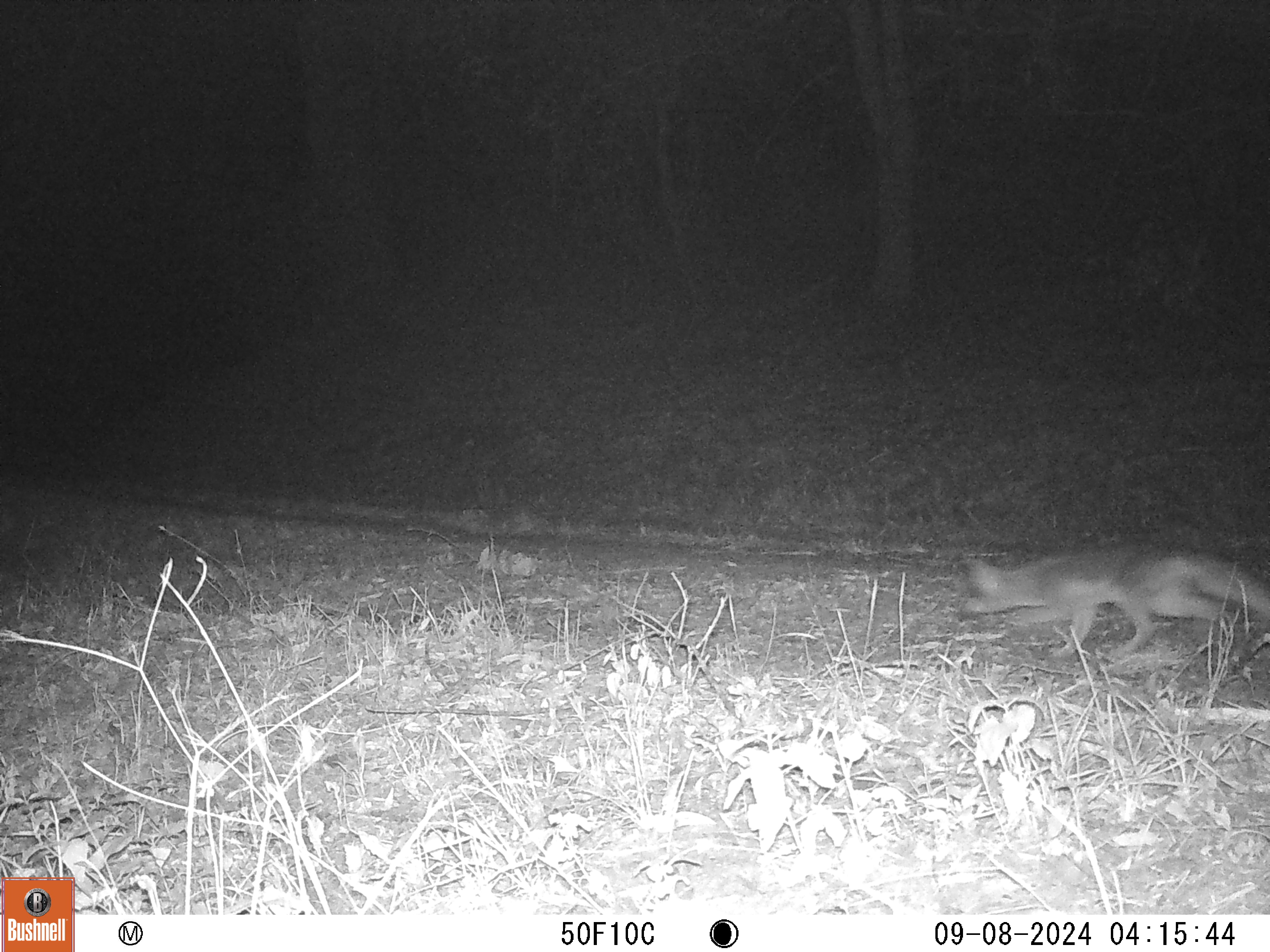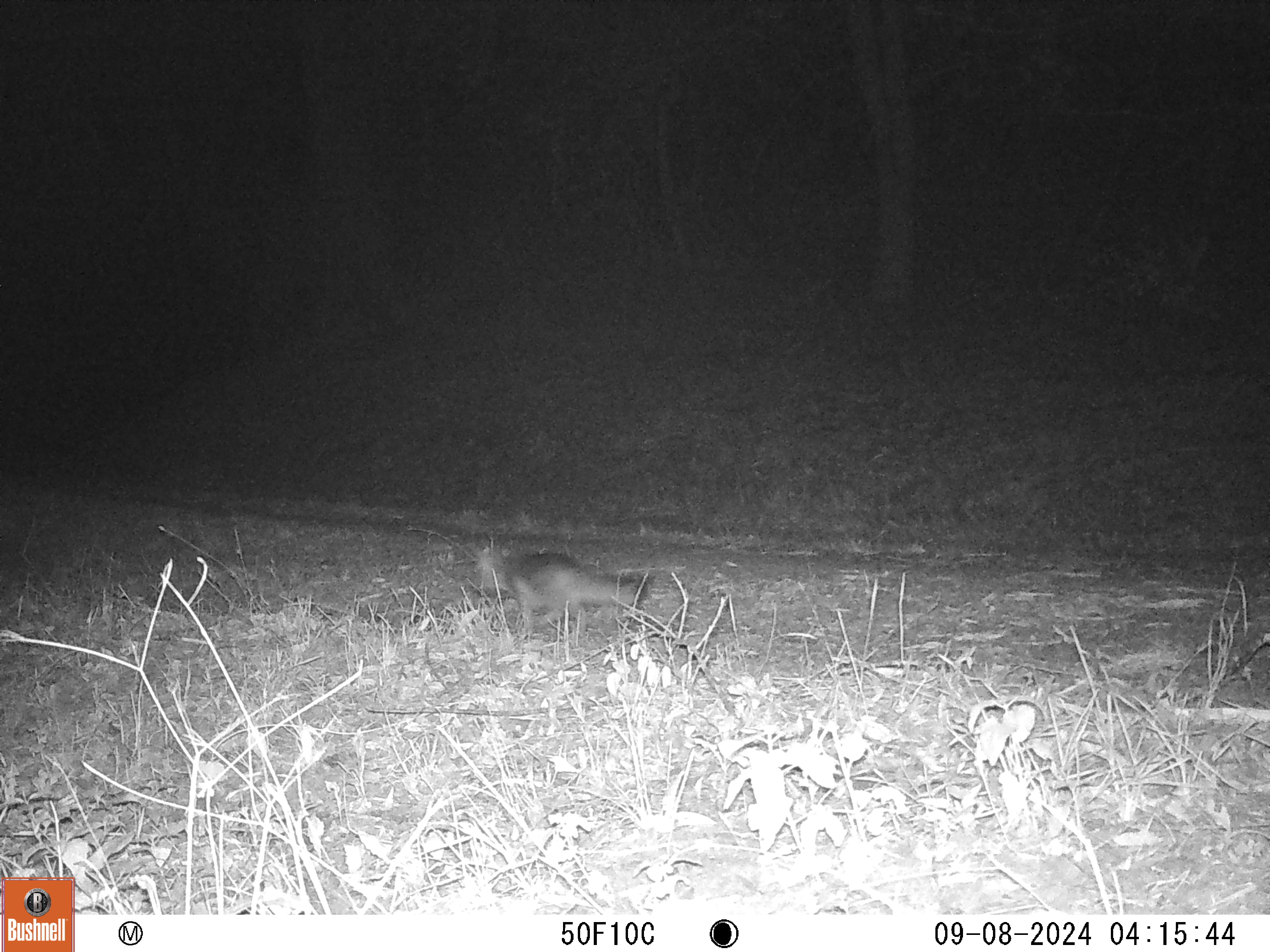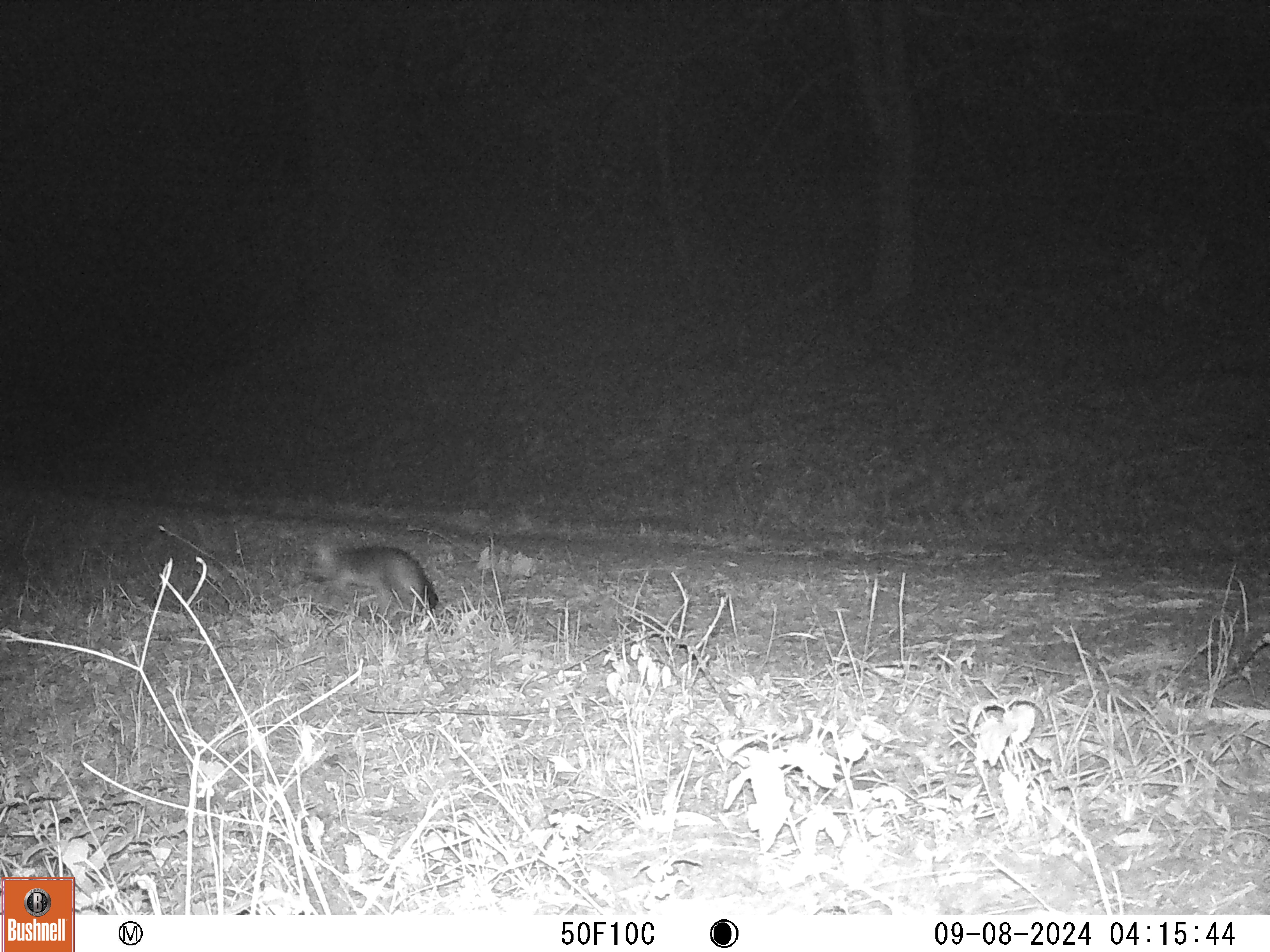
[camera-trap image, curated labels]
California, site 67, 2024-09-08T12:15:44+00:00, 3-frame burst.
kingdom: Animalia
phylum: Chordata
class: Mammalia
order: Carnivora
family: Canidae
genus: Urocyon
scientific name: Urocyon cinereoargenteus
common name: gray fox